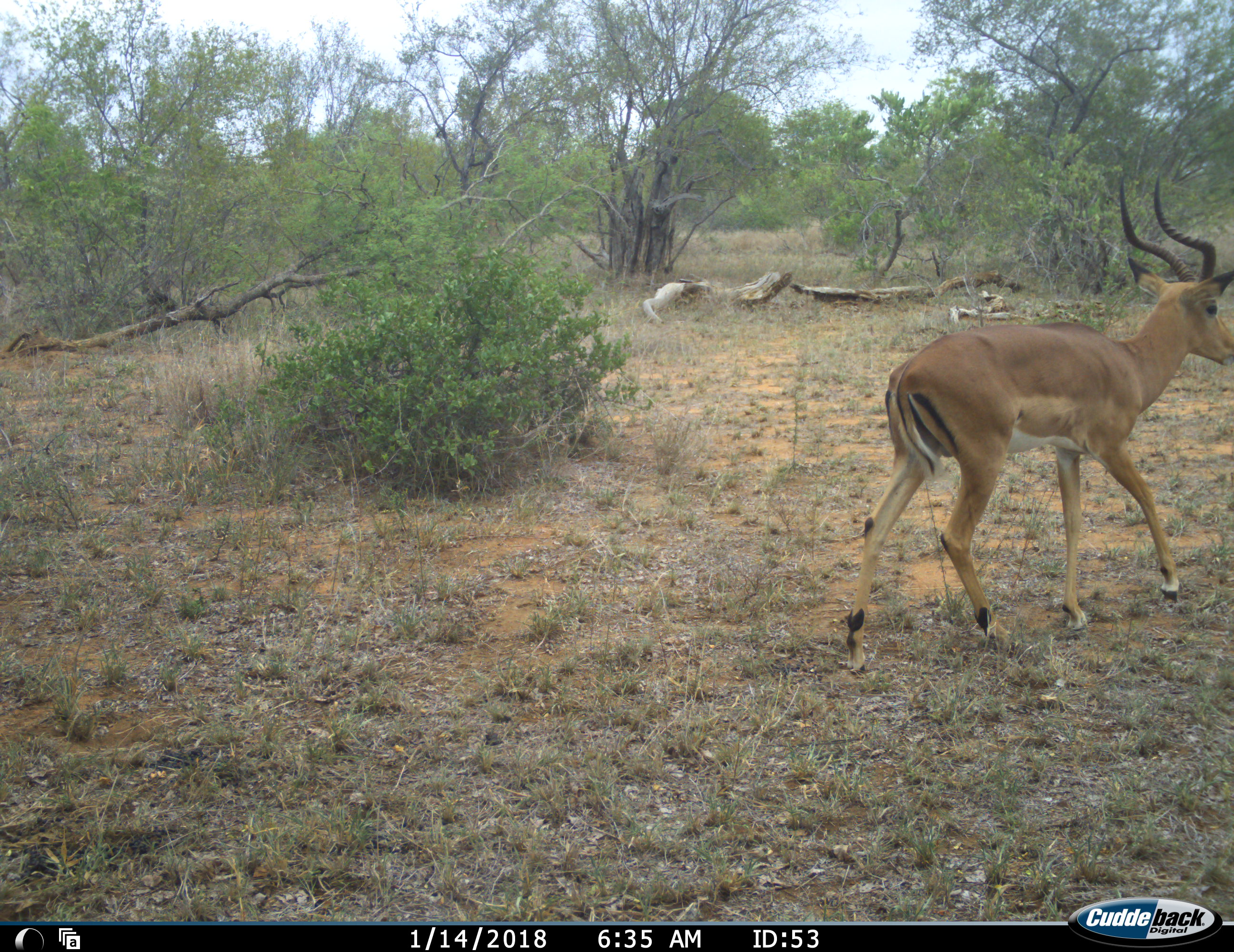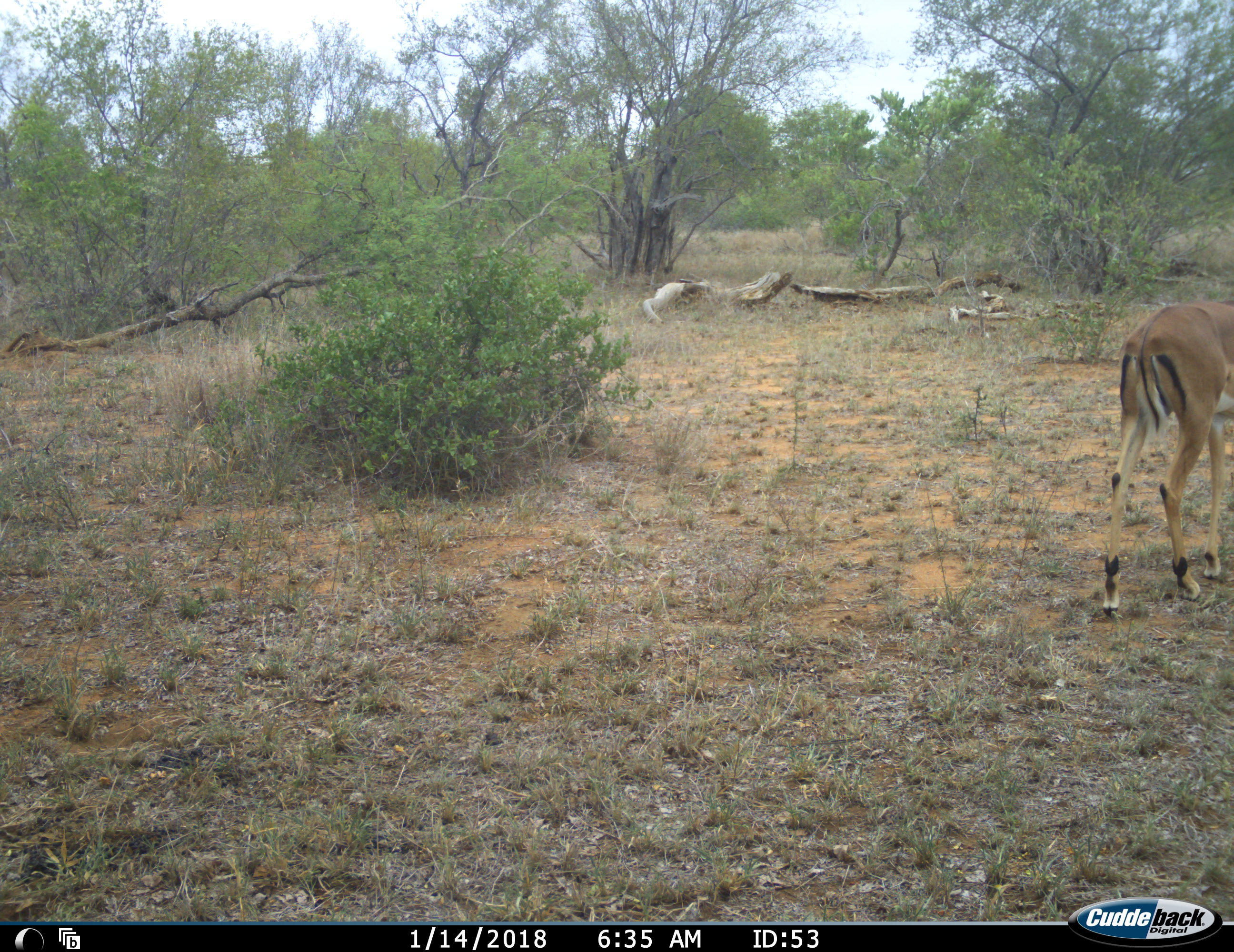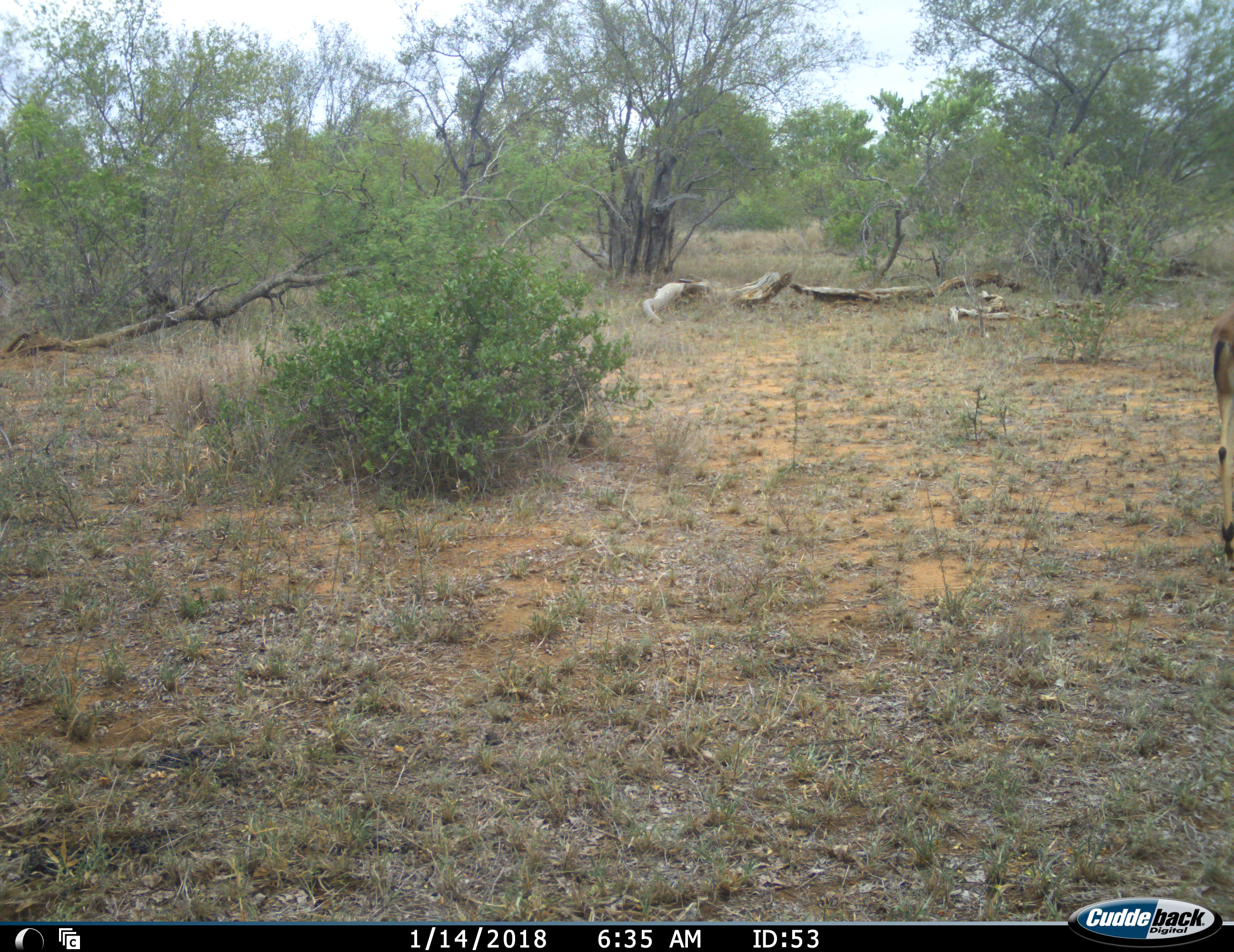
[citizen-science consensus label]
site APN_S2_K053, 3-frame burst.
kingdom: Animalia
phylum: Chordata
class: Mammalia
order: Artiodactyla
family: Bovidae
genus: Aepyceros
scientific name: Aepyceros melampus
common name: impala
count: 1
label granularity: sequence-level